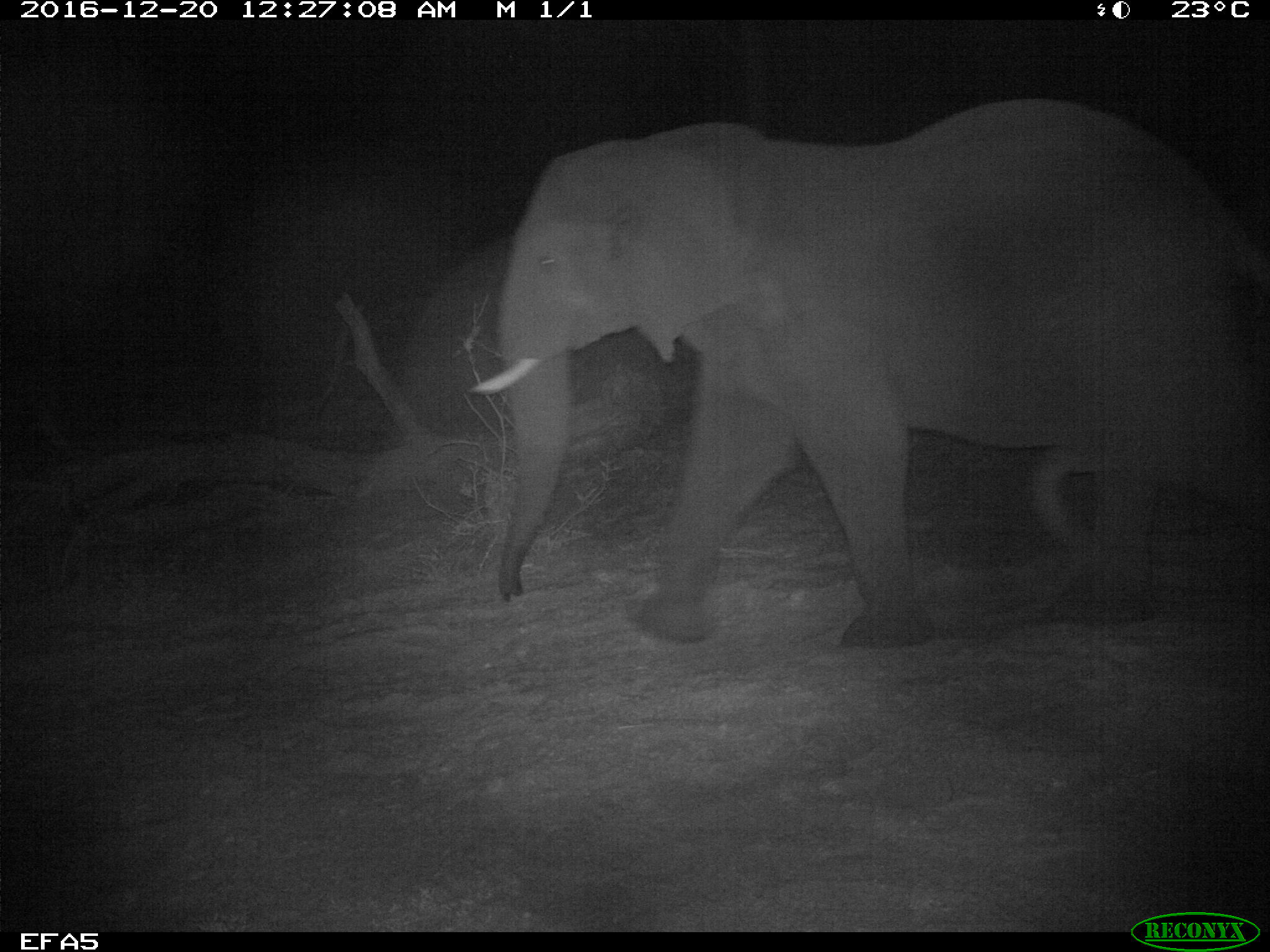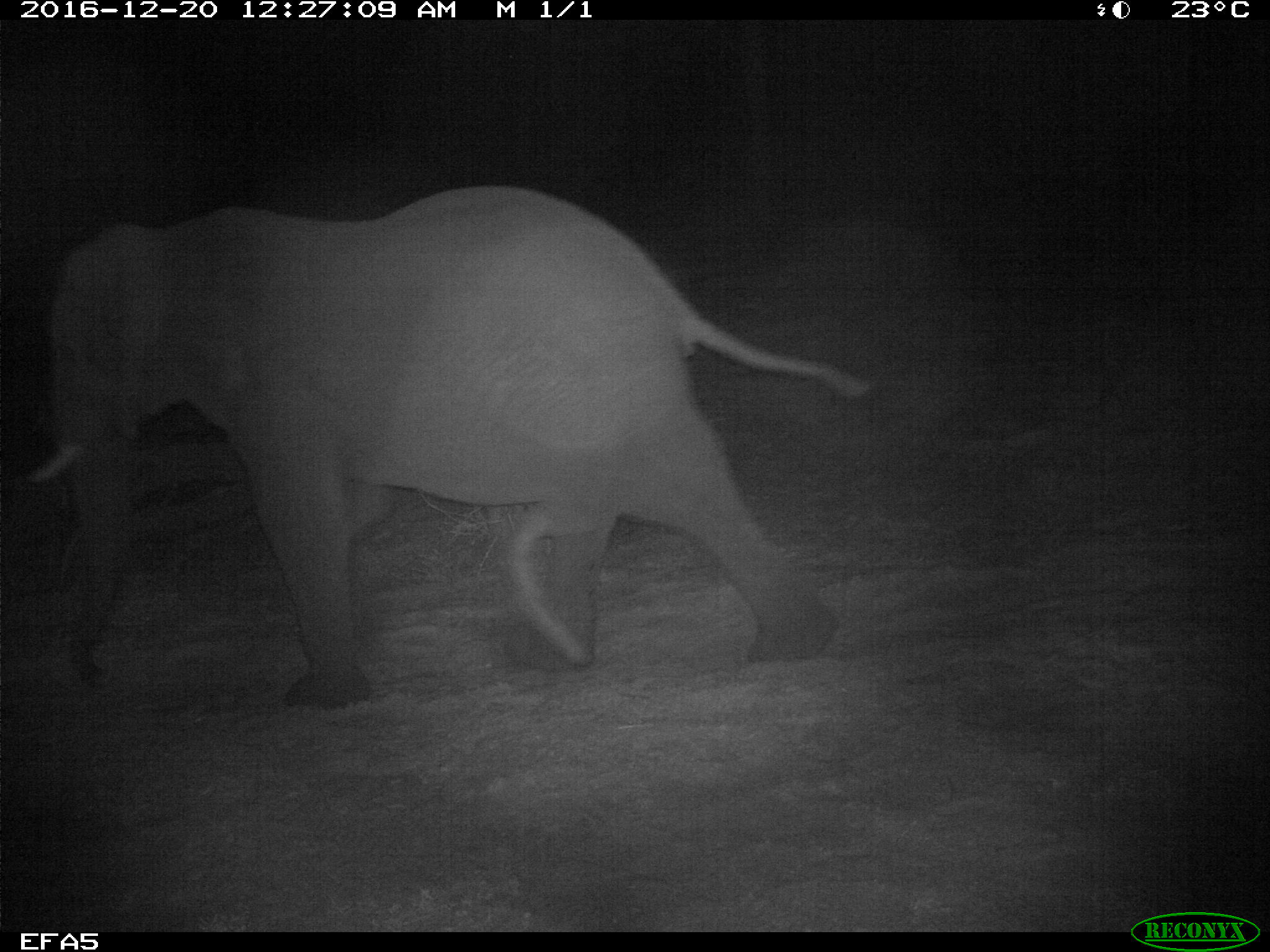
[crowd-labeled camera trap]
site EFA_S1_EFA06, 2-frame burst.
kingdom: Animalia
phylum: Chordata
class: Mammalia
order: Proboscidea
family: Elephantidae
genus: Loxodonta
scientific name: Loxodonta africana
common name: african bush elephant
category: elephant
Elephant (african bush elephant) (Loxodonta africana), count 1. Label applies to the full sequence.